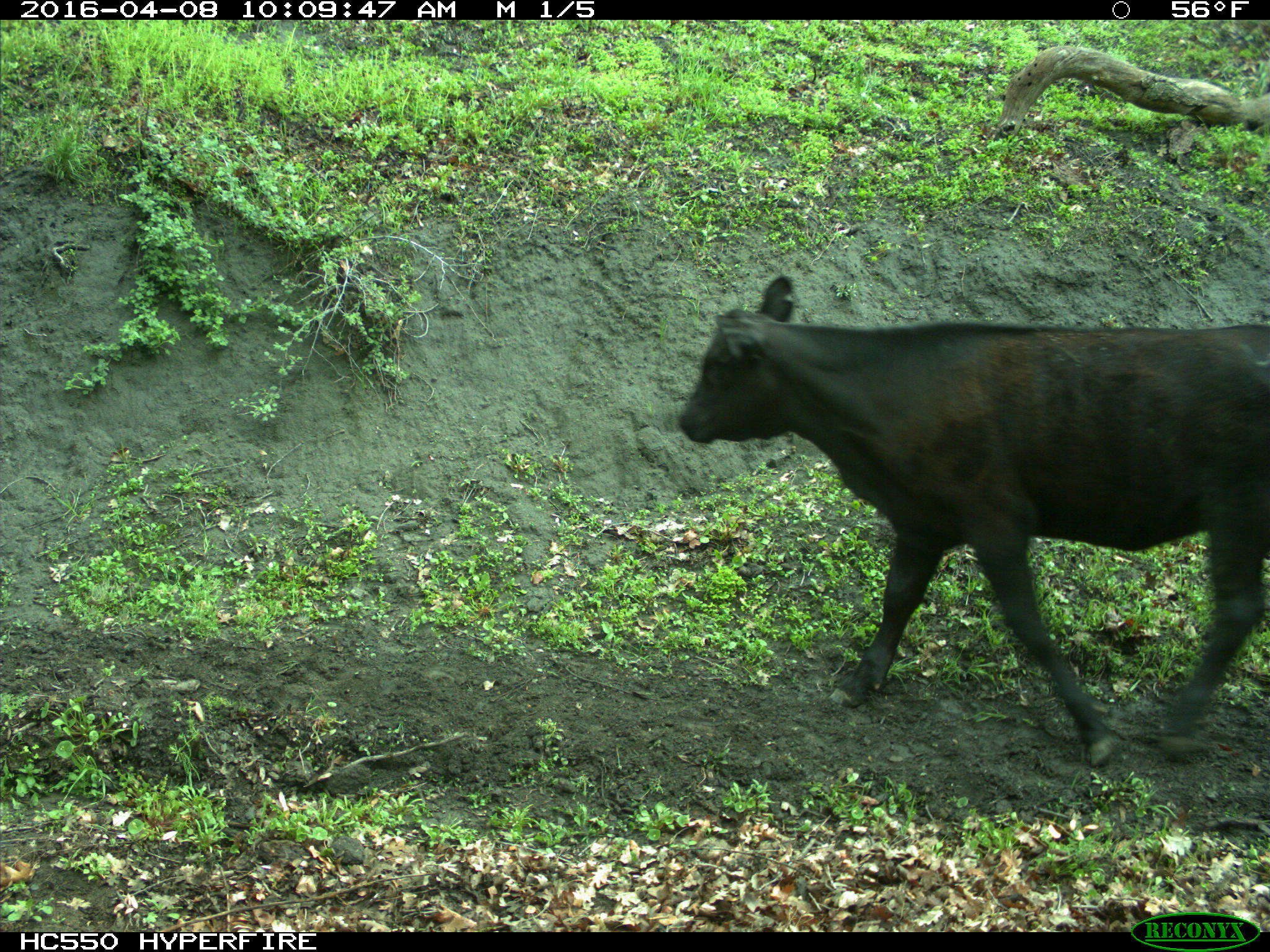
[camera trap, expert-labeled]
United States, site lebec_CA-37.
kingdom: Animalia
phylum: Chordata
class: Mammalia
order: Artiodactyla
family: Bovidae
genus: Bos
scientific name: Bos taurus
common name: domestic cow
Bos taurus (domestic cow).